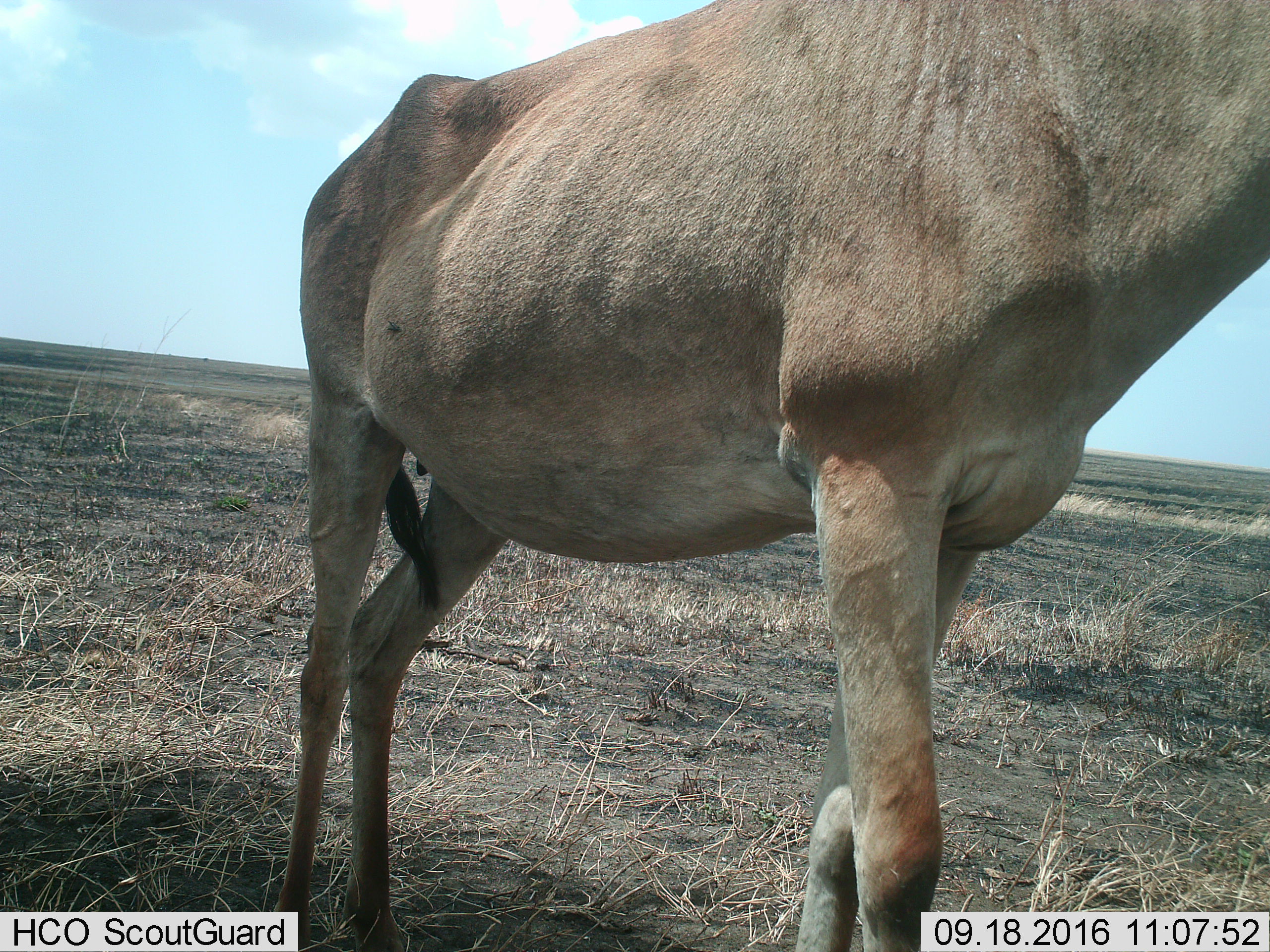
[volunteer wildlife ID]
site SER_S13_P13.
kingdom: Animalia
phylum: Chordata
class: Mammalia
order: Artiodactyla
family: Bovidae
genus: Alcelaphus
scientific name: Alcelaphus buselaphus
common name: hartebeest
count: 1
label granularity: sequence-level